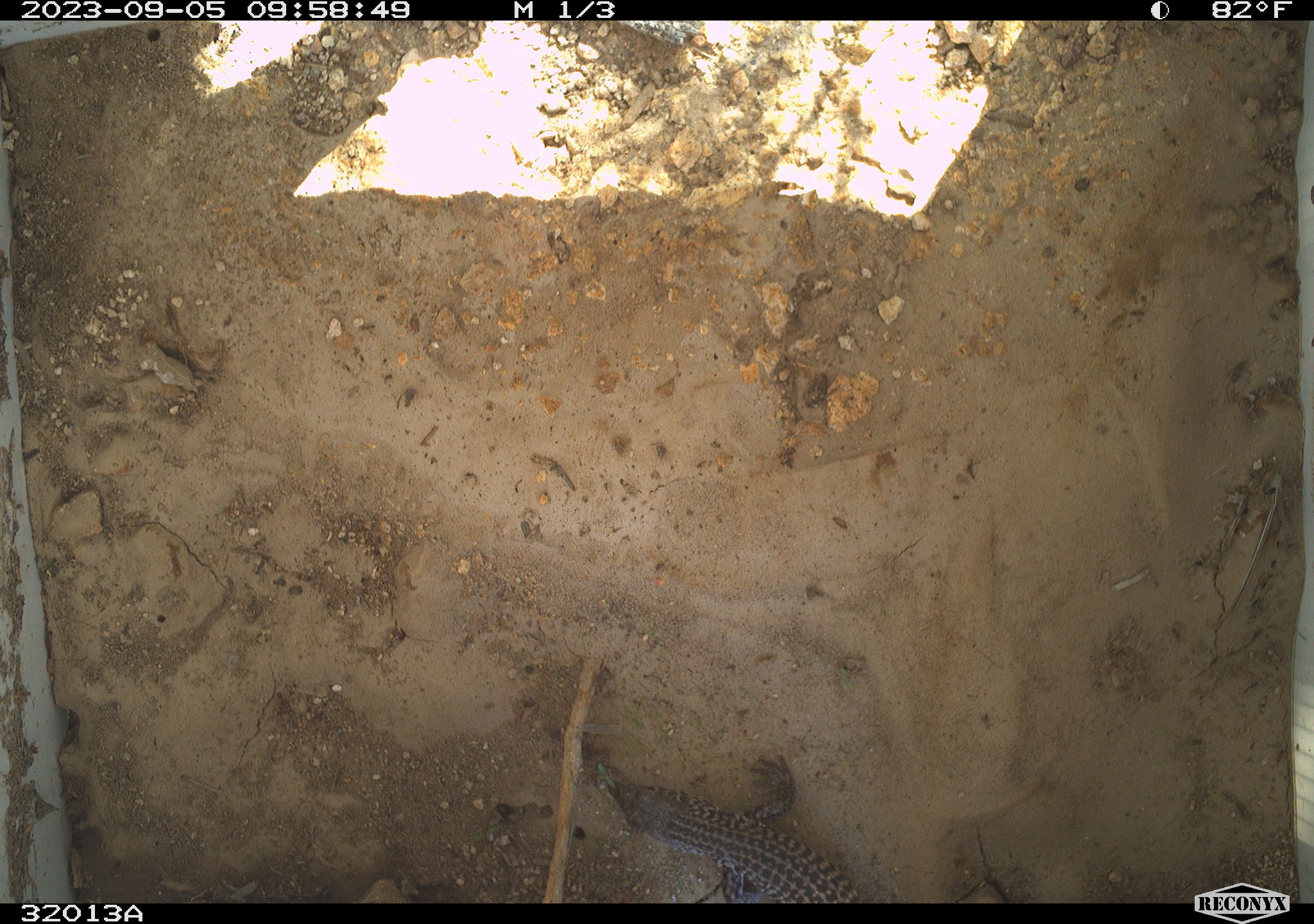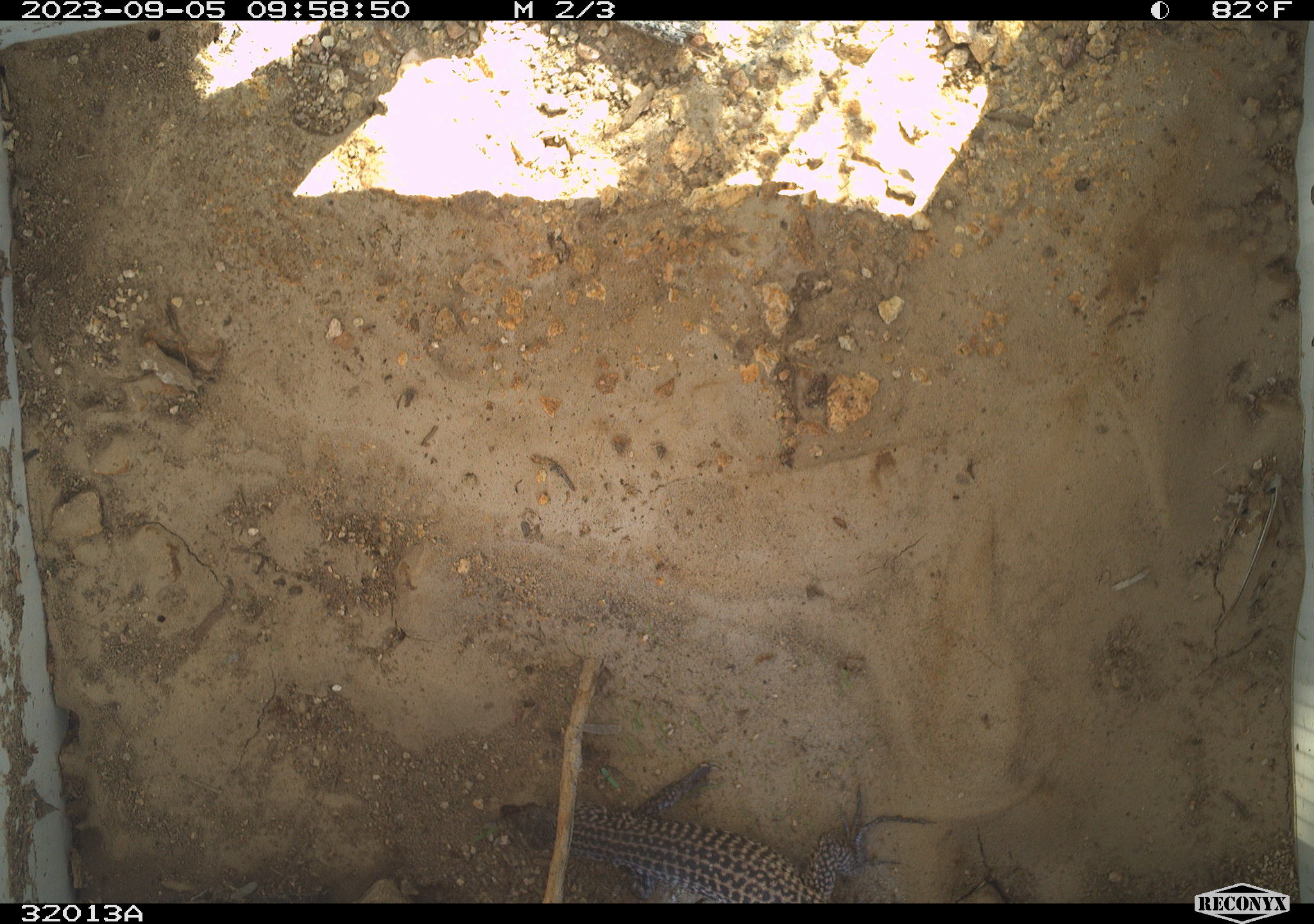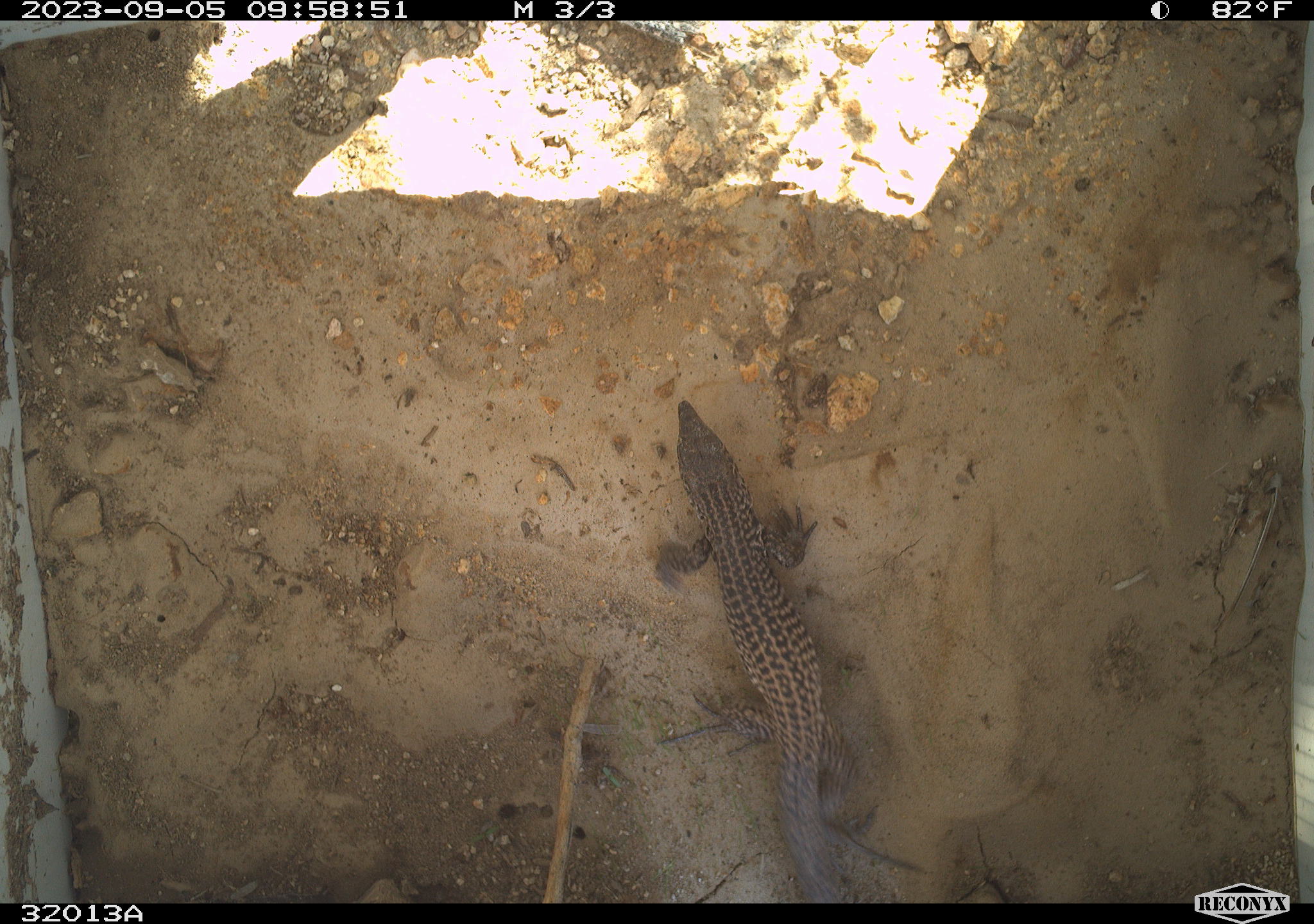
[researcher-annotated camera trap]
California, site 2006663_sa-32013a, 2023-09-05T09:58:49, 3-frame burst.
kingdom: Animalia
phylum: Chordata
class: Reptilia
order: Squamata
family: Teiidae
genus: Aspidoscelis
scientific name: Aspidoscelis tigris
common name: western whiptail